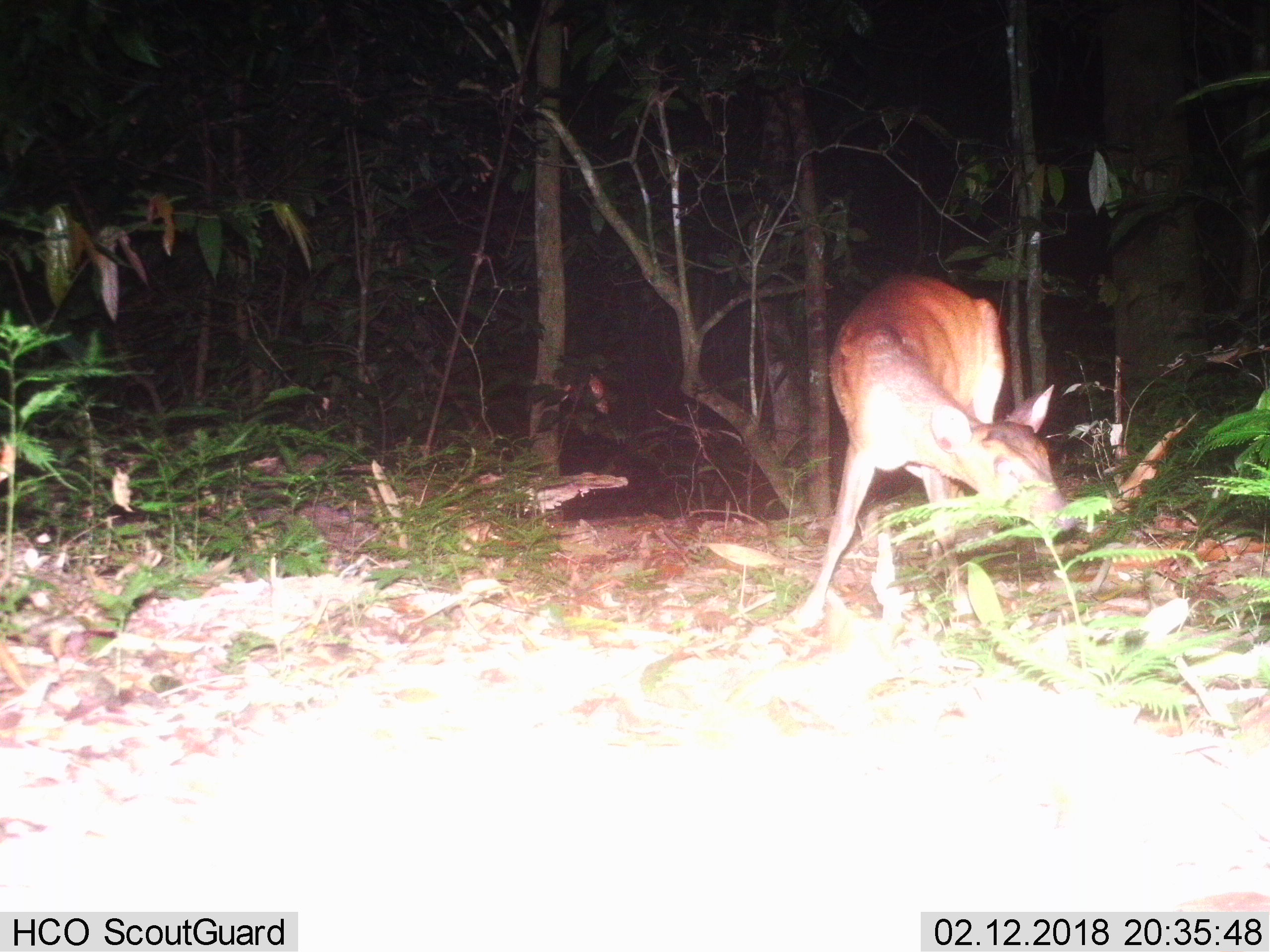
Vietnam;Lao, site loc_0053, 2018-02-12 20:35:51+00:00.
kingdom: Animalia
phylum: Chordata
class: Mammalia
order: Artiodactyla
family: Cervidae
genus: Muntiacus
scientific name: Muntiacus vuquangensis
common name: large-antlered muntjac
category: large antlered muntjac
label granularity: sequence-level